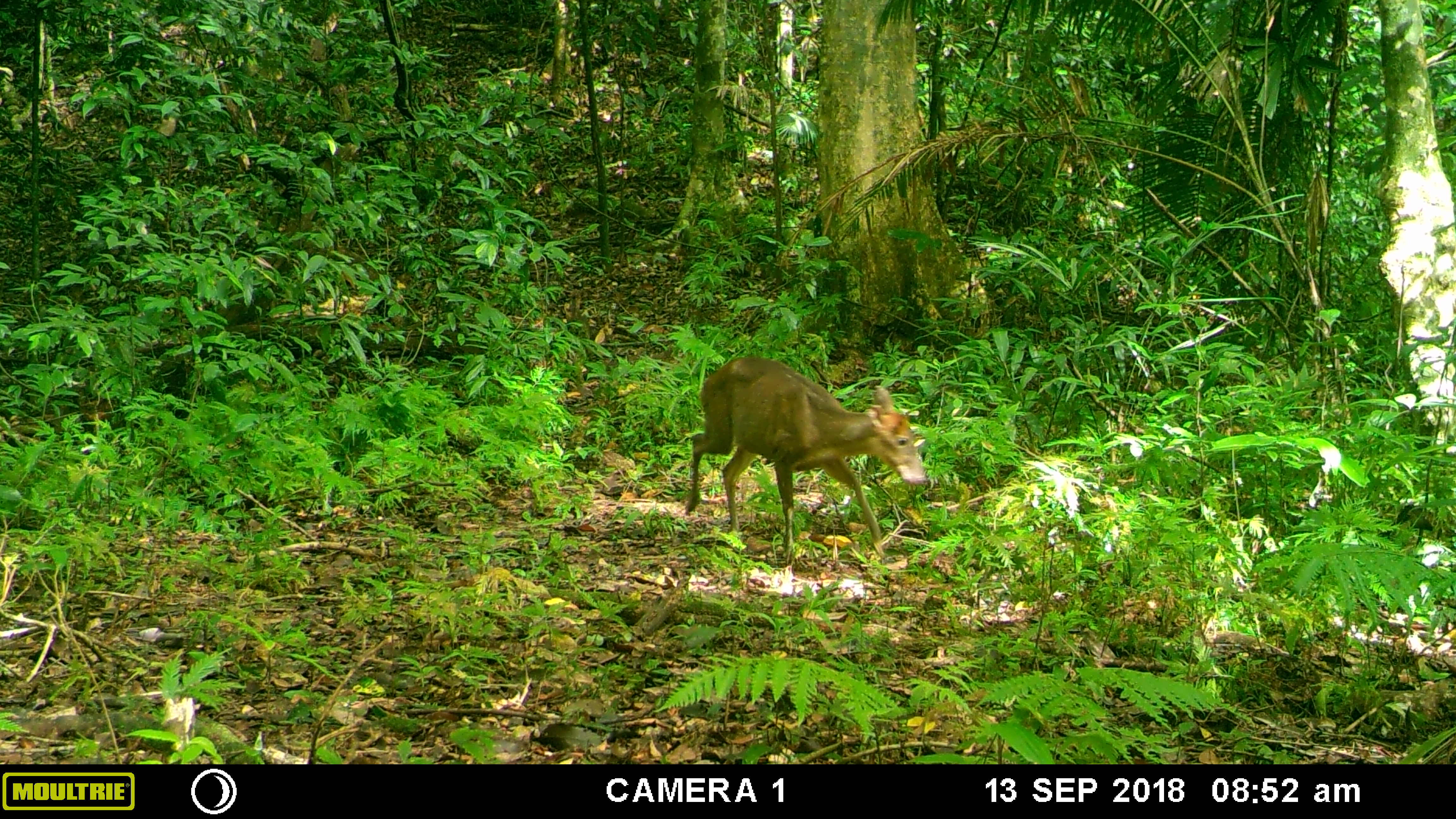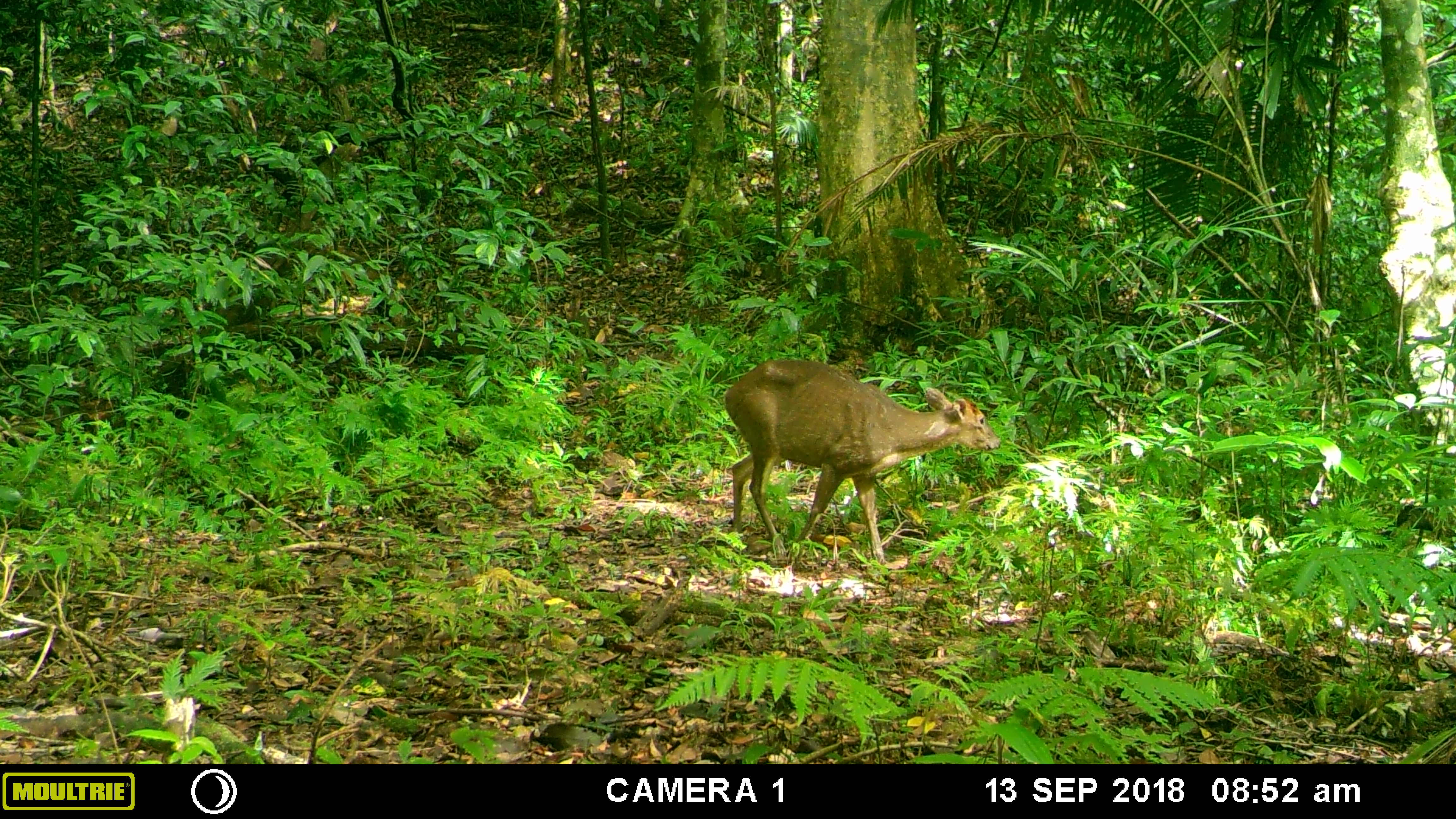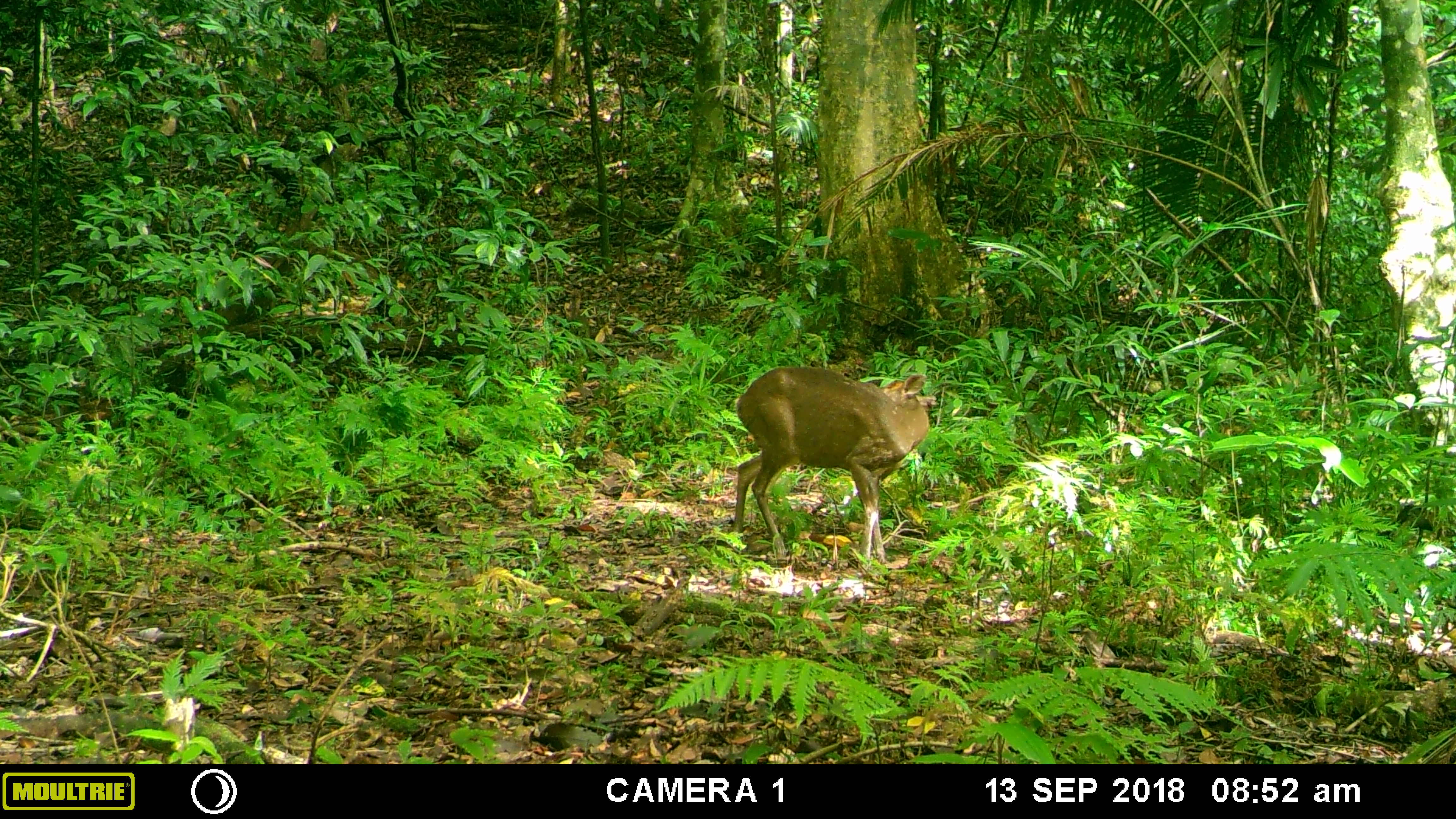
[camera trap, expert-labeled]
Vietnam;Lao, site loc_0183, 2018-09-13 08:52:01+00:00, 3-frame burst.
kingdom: Animalia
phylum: Chordata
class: Mammalia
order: Artiodactyla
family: Cervidae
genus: Muntiacus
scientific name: Muntiacus rooseveltorum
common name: roosevelt's muntjac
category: roosevelts muntjac group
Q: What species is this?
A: Roosevelts muntjac group (roosevelt's muntjac) (Muntiacus rooseveltorum).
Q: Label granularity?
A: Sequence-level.